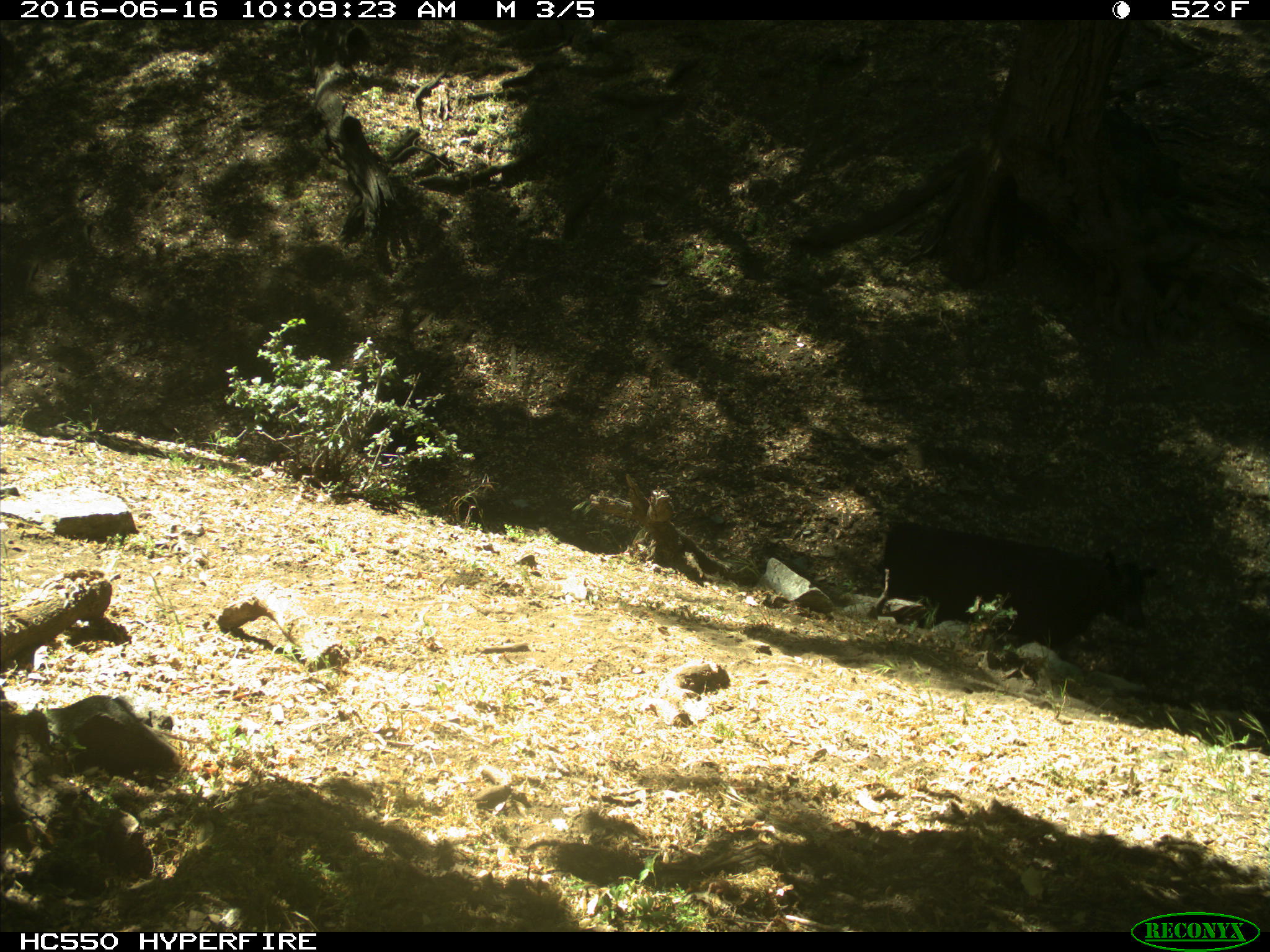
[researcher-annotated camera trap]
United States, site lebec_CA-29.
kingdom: Animalia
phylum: Chordata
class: Mammalia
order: Artiodactyla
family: Bovidae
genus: Bos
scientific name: Bos taurus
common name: domestic cow